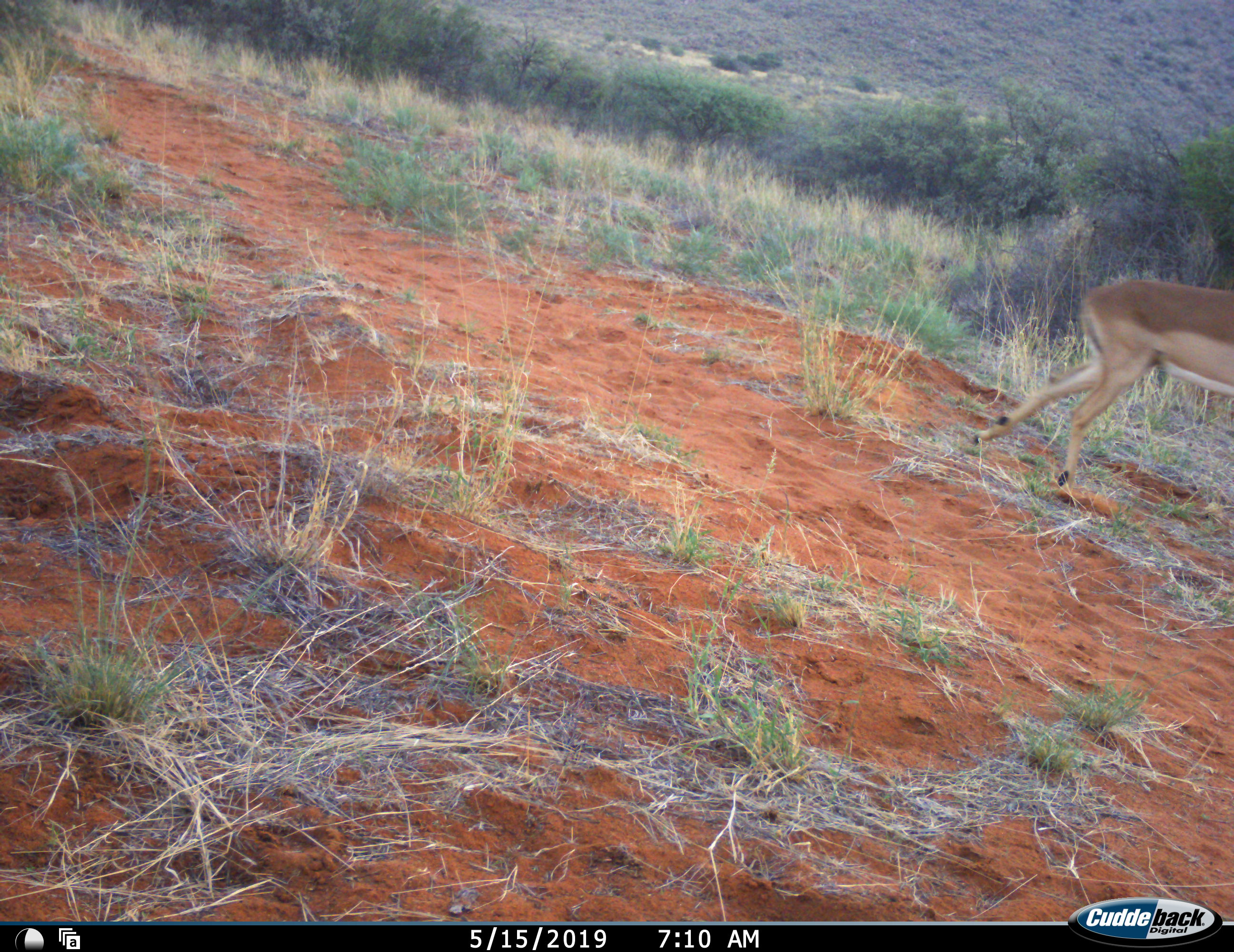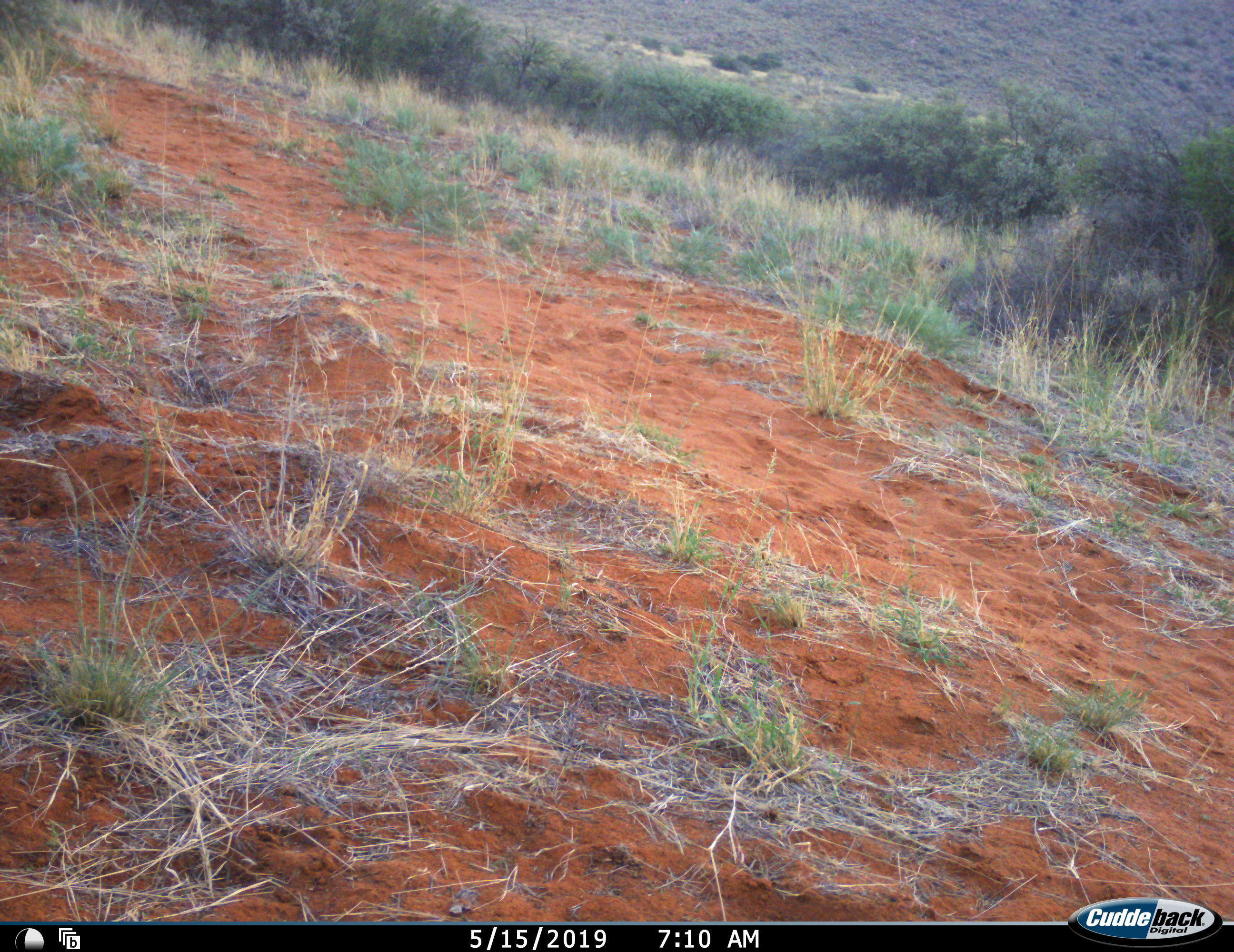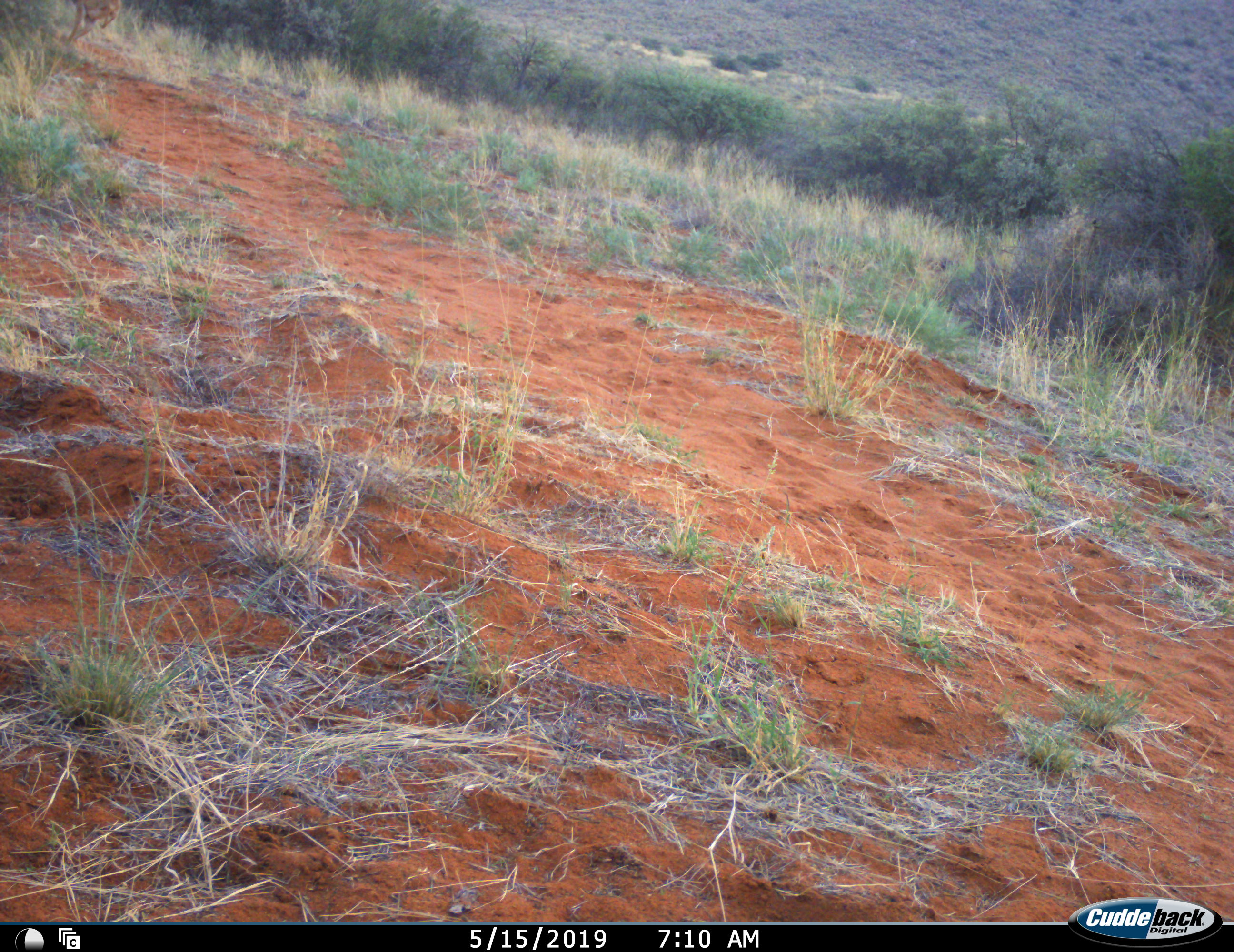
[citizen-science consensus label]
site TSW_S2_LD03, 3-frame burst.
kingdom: Animalia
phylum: Chordata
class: Mammalia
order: Artiodactyla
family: Bovidae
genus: Aepyceros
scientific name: Aepyceros melampus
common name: impala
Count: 1.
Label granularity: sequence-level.